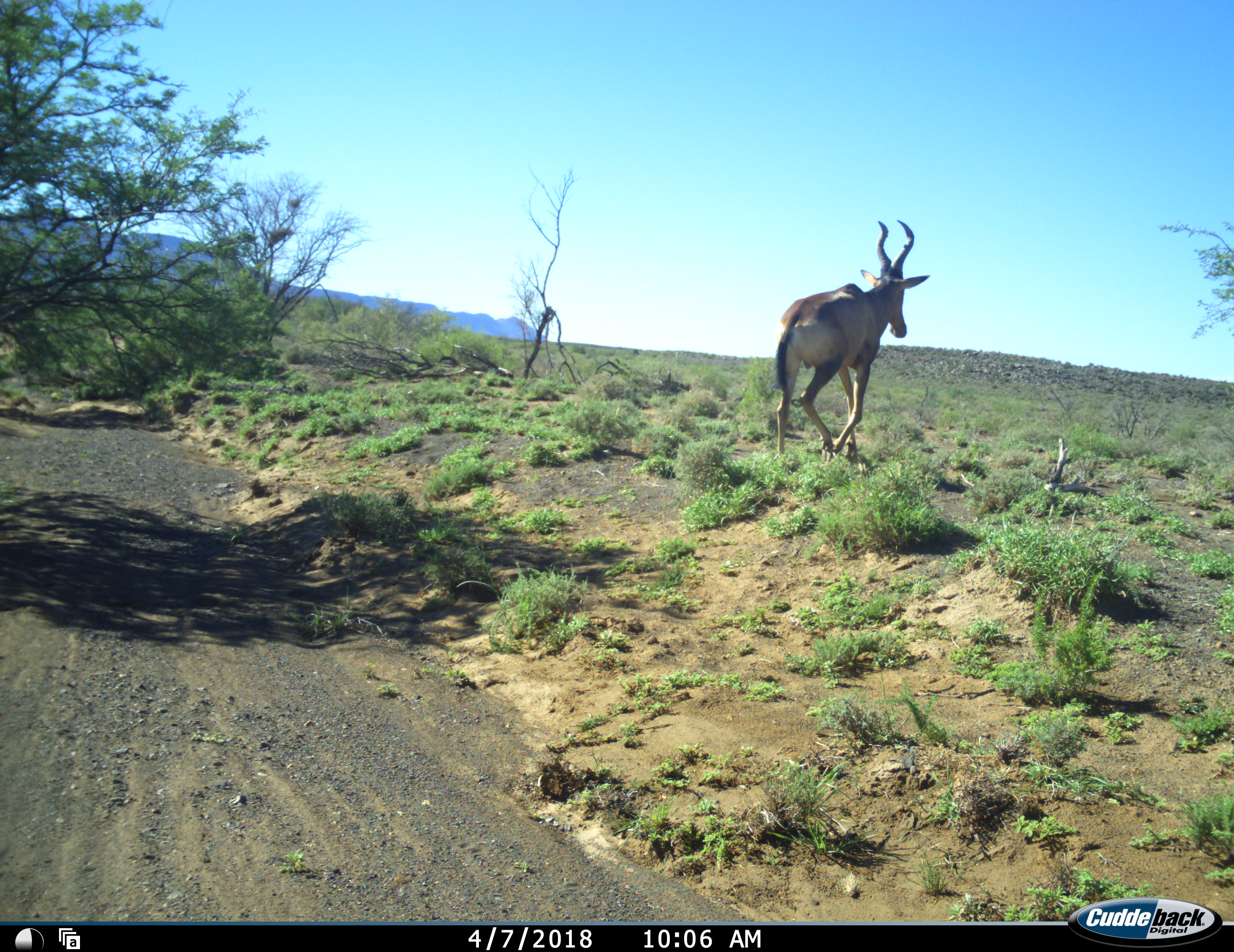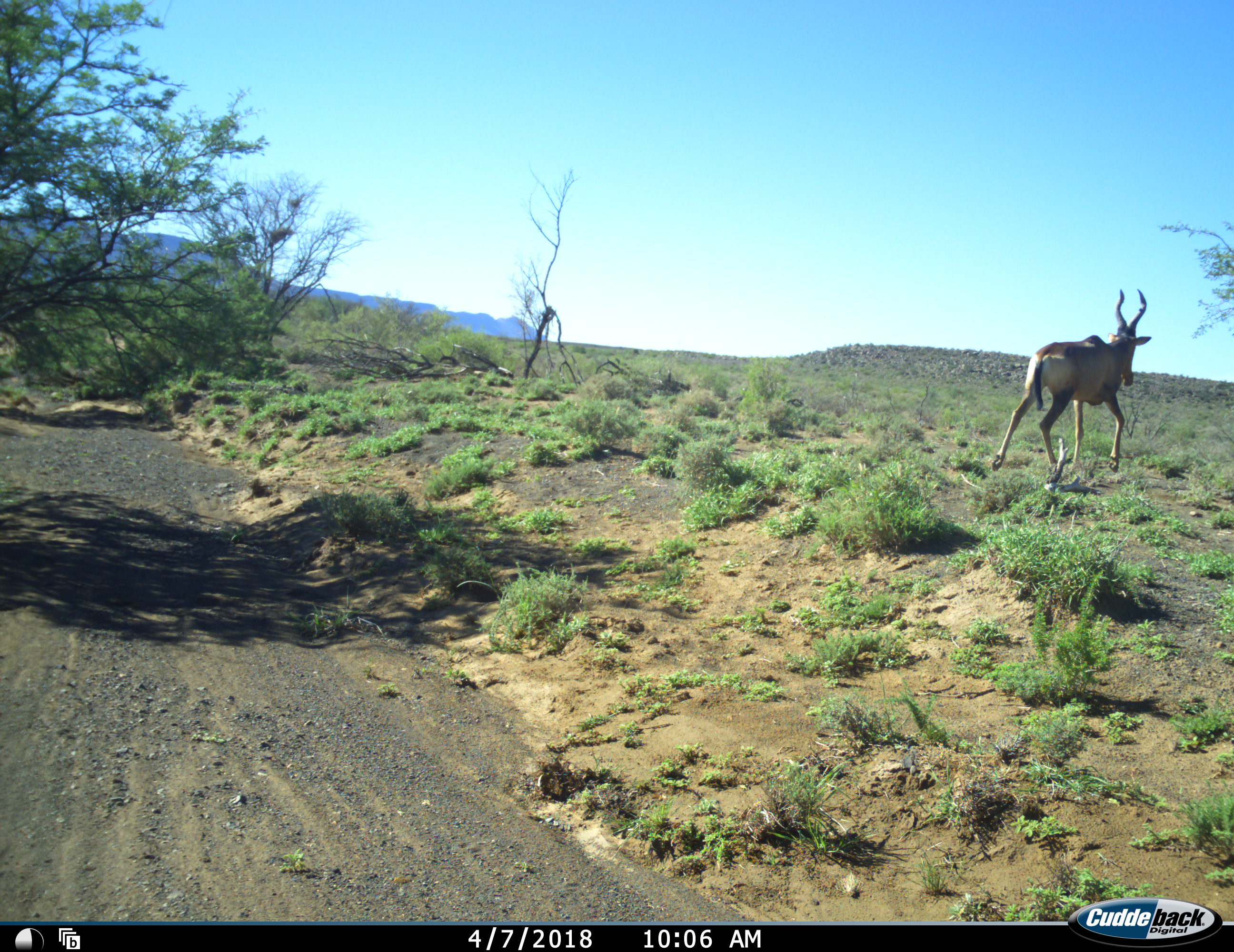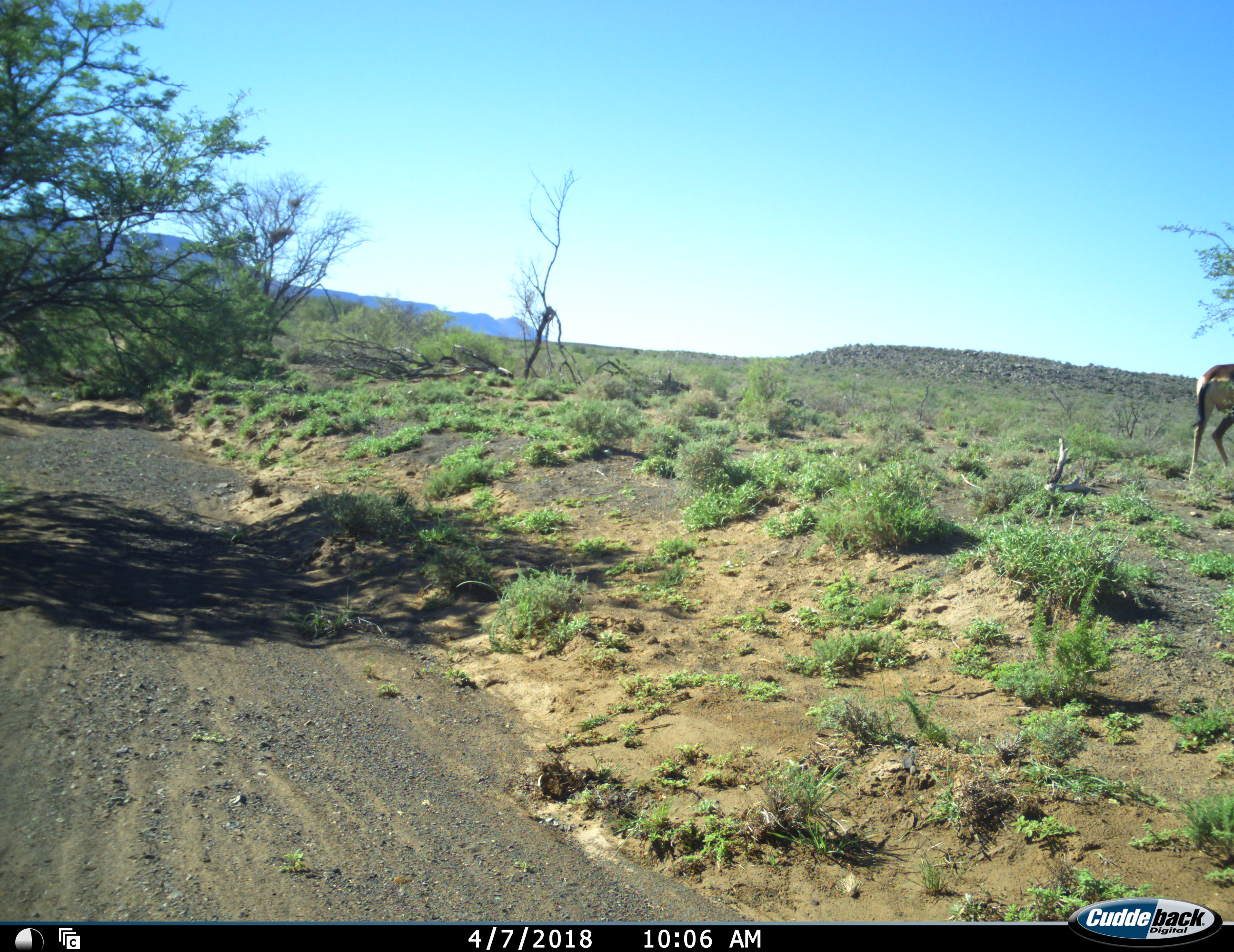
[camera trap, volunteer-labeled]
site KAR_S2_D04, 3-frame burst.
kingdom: Animalia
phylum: Chordata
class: Mammalia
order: Artiodactyla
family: Bovidae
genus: Alcelaphus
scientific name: Alcelaphus buselaphus caama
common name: red hartebeest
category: hartebeestred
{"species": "hartebeestred (red hartebeest) (Alcelaphus buselaphus caama)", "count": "1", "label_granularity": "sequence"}